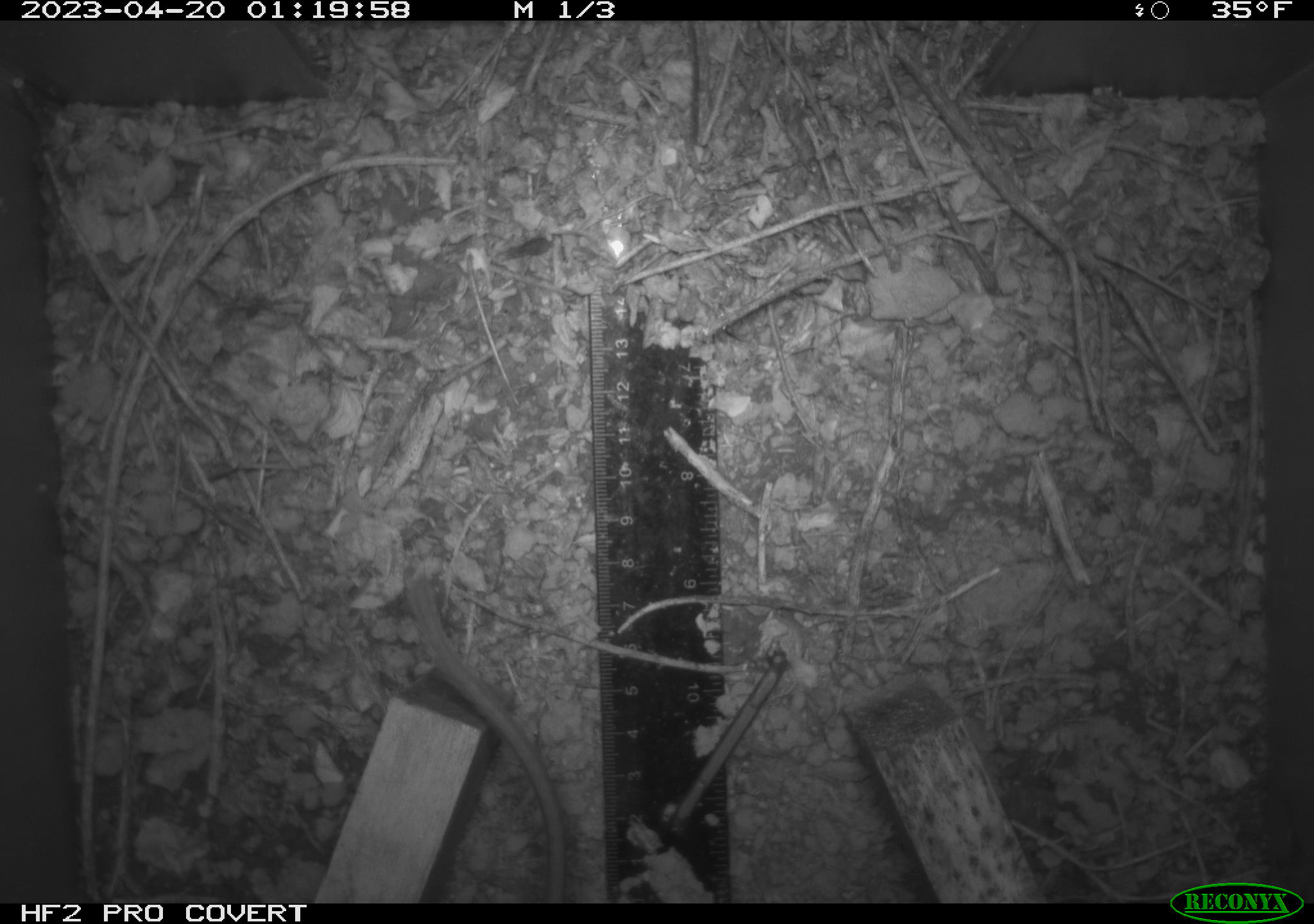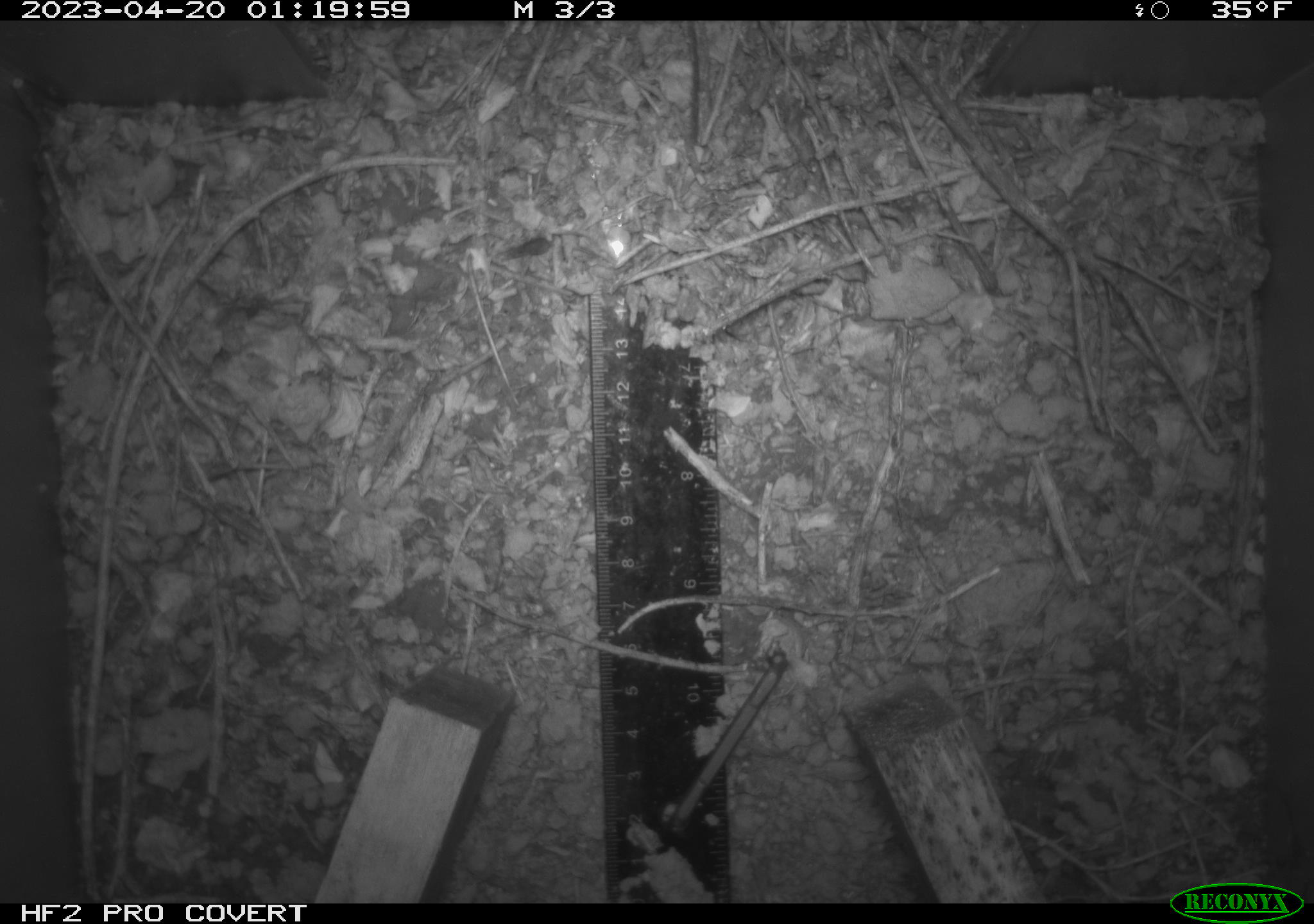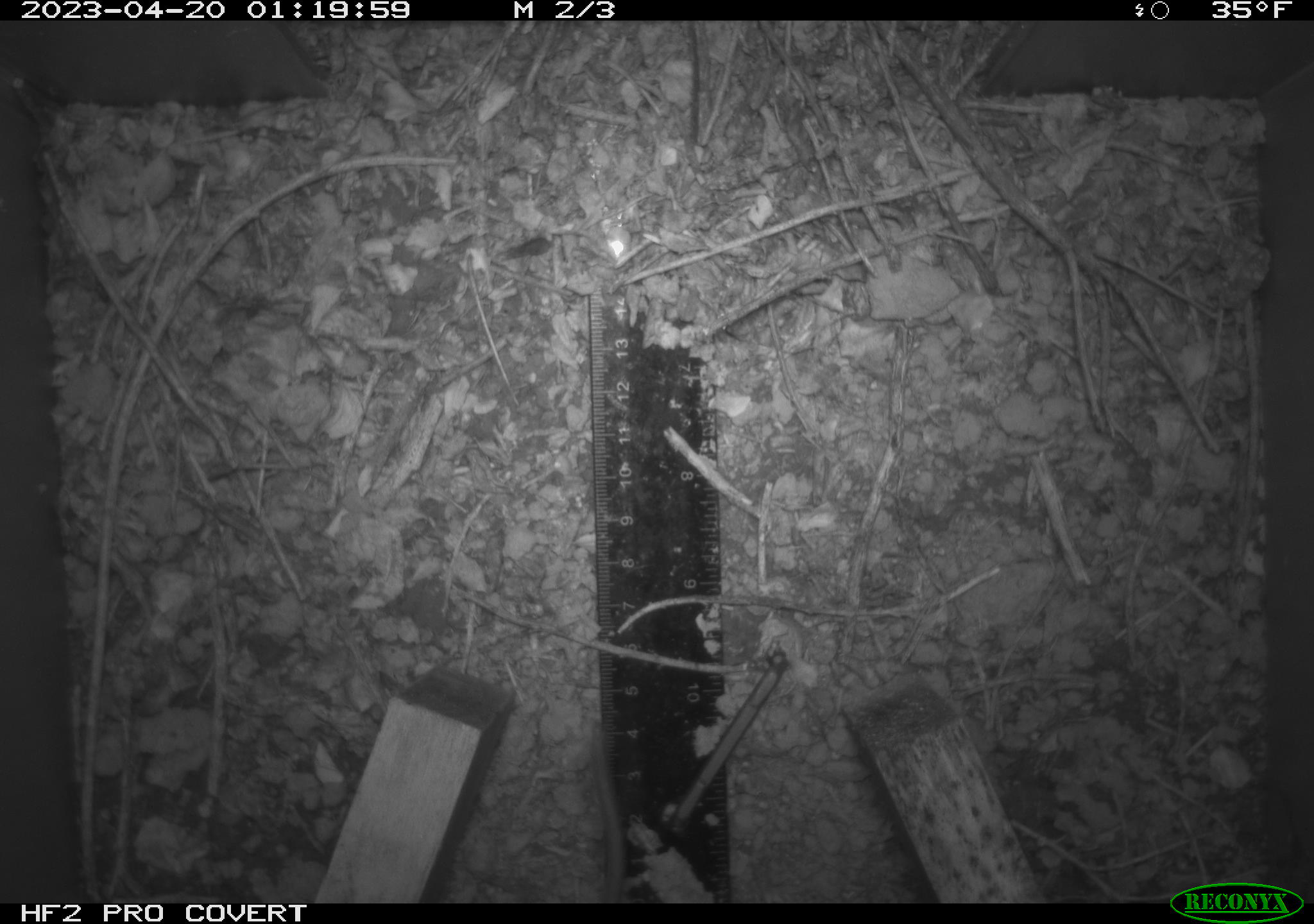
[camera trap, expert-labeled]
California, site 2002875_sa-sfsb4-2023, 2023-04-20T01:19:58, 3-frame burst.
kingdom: Animalia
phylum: Chordata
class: Mammalia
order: Rodentia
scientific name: Rodentia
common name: mouse species